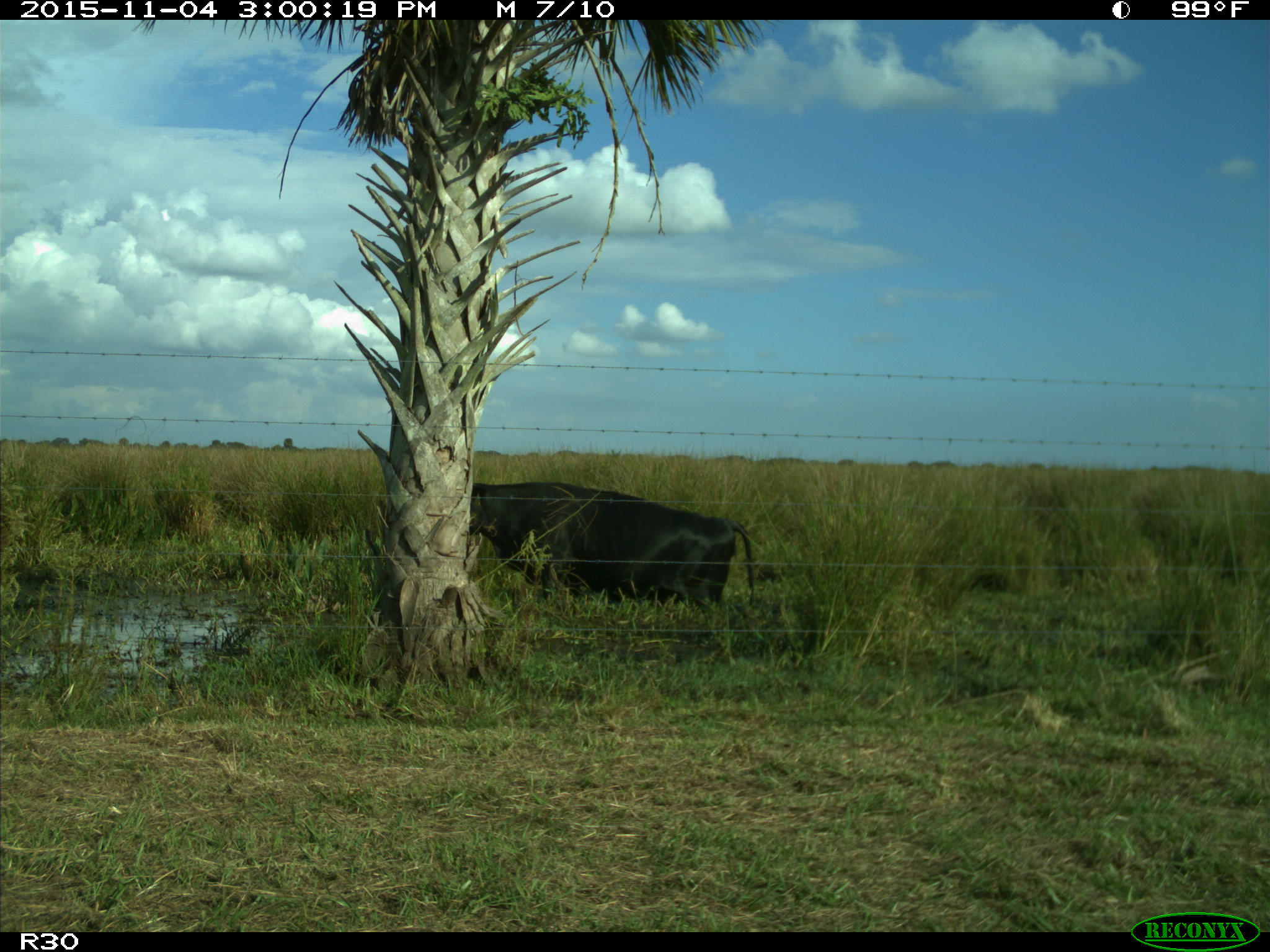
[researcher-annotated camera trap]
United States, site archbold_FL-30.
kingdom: Animalia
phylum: Chordata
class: Mammalia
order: Artiodactyla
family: Bovidae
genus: Bos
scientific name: Bos taurus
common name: domestic cow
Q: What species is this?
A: Bos taurus (domestic cow).